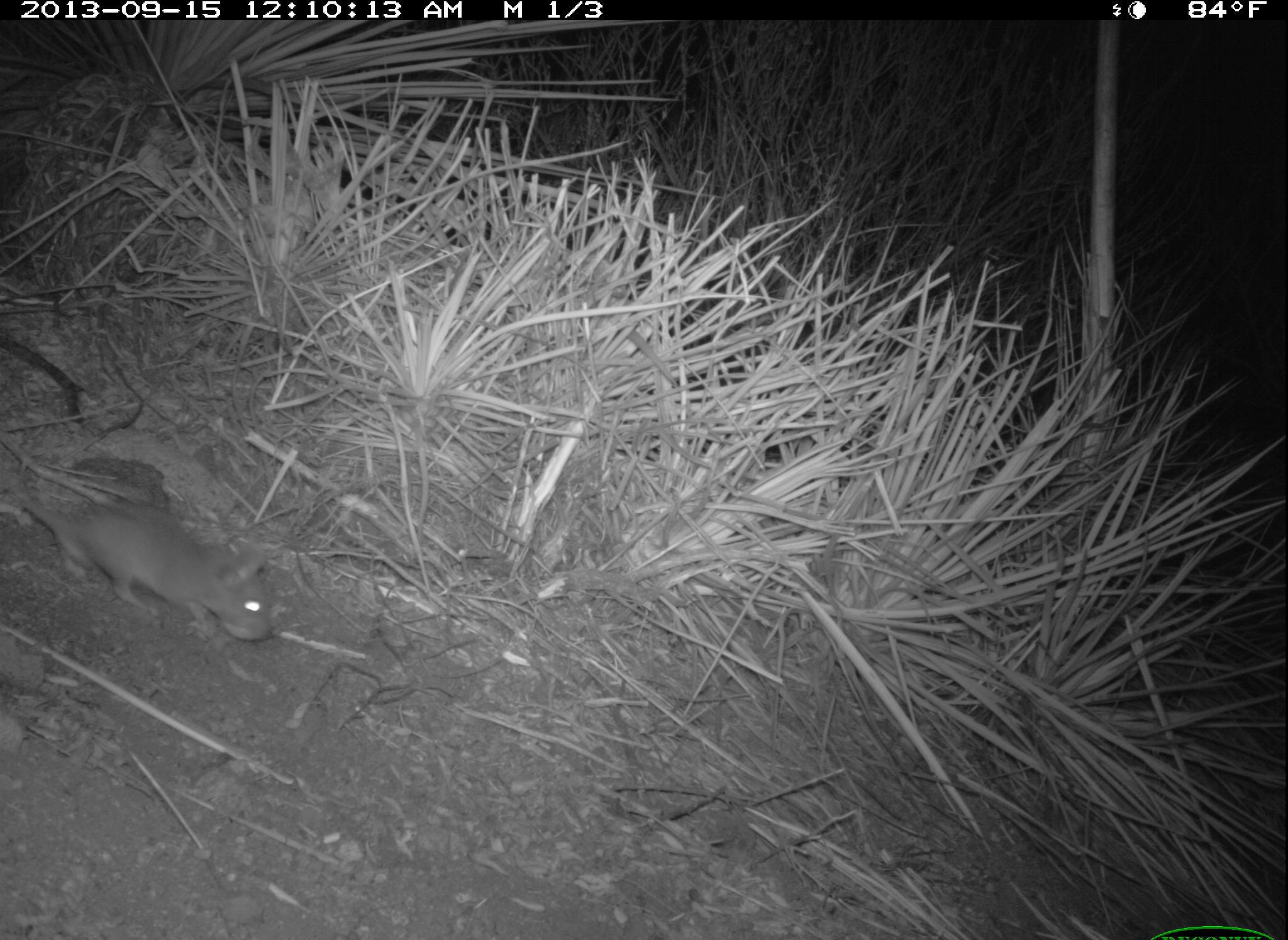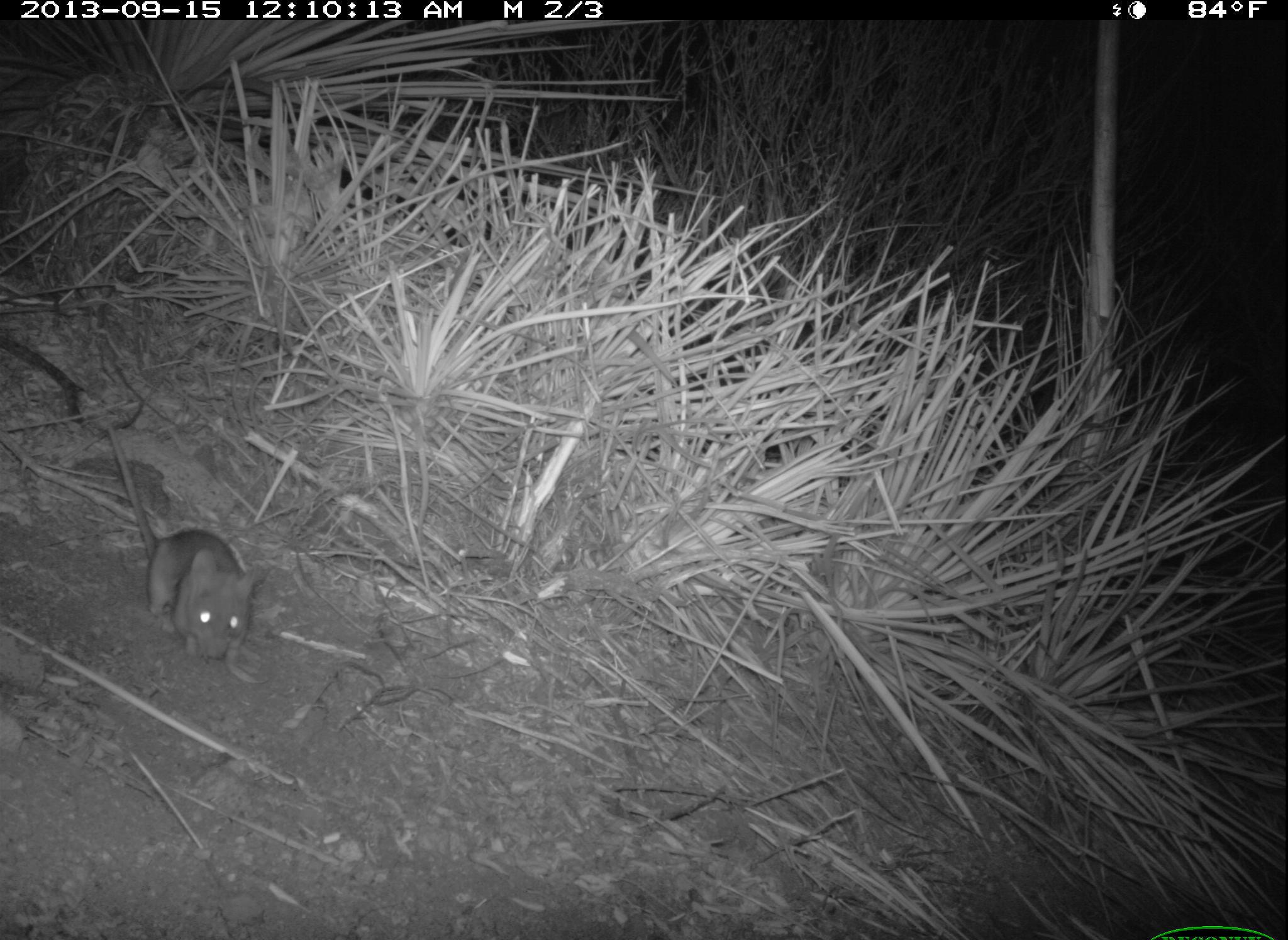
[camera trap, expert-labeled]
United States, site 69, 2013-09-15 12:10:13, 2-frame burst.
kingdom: Animalia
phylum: Chordata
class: Mammalia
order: Rodentia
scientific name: Rodentia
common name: rodent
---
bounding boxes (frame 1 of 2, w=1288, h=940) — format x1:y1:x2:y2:
rodent: 1:475:273:641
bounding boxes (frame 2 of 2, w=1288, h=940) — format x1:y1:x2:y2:
rodent: 103:413:260:668